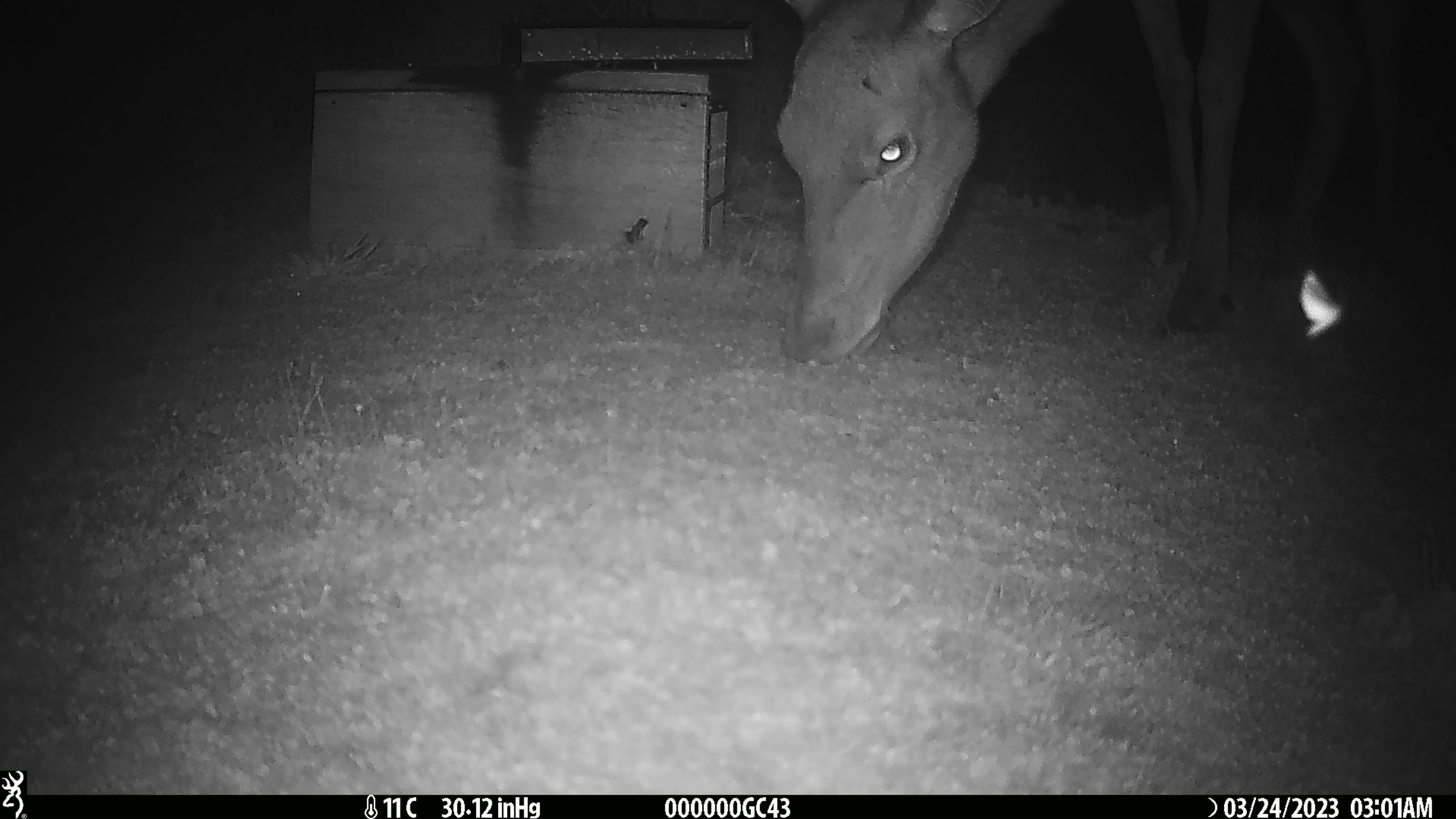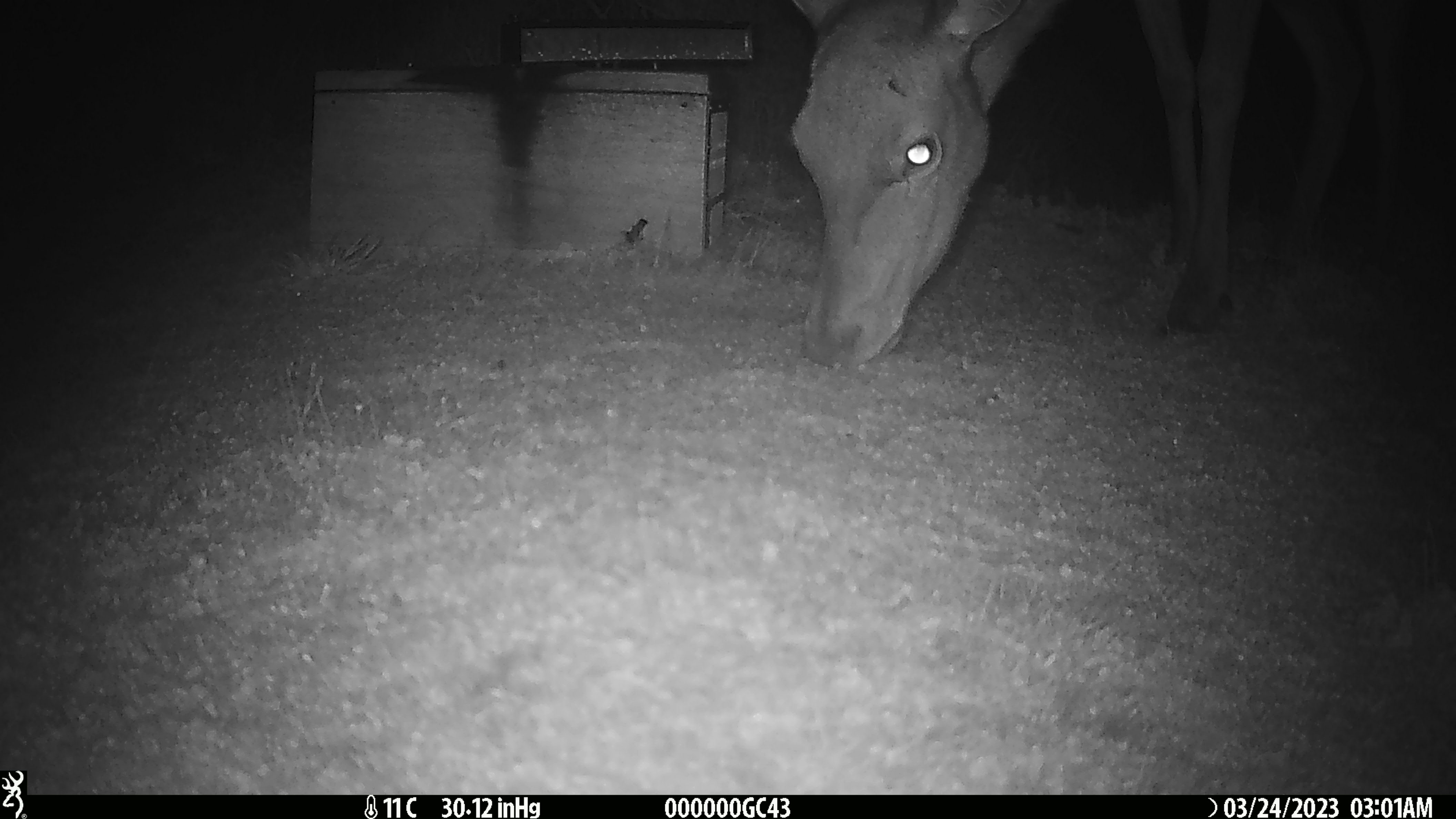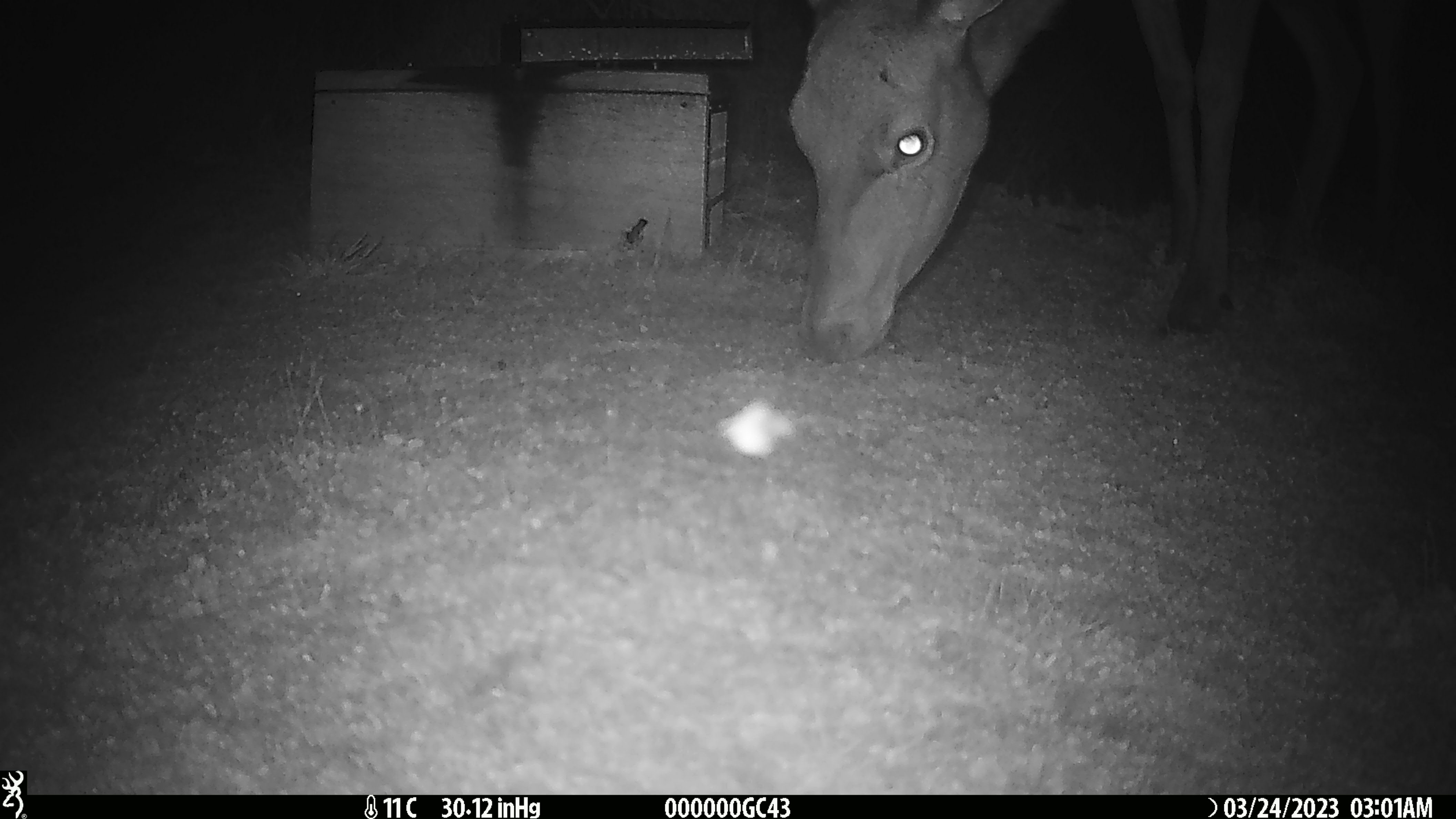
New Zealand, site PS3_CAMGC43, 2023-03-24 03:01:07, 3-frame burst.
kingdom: Animalia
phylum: Chordata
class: Mammalia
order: Artiodactyla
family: Cervidae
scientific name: Cervidae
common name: deer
Deer (Cervidae).